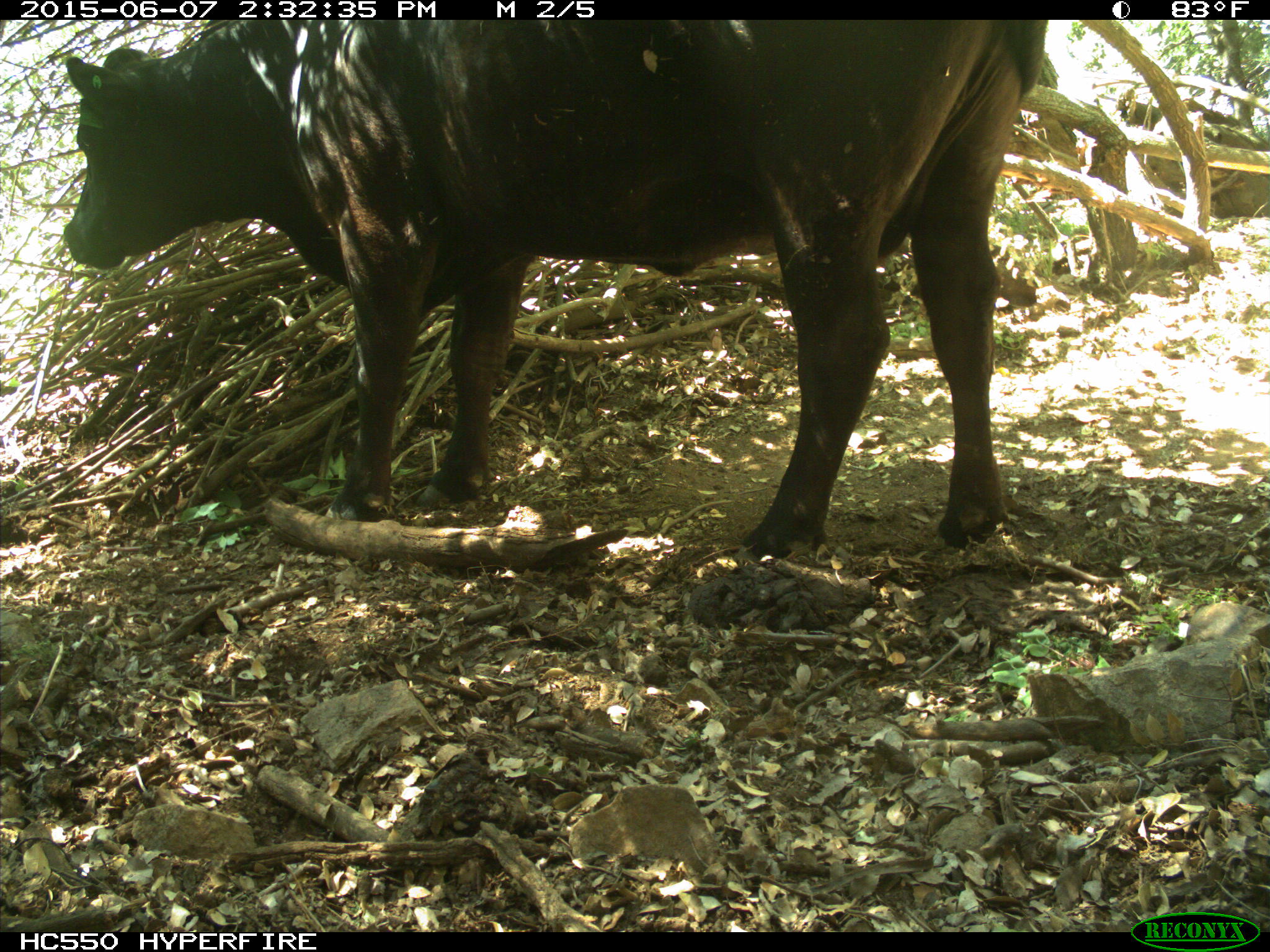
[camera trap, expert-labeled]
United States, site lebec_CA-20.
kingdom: Animalia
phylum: Chordata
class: Mammalia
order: Artiodactyla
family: Bovidae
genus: Bos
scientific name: Bos taurus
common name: domestic cow